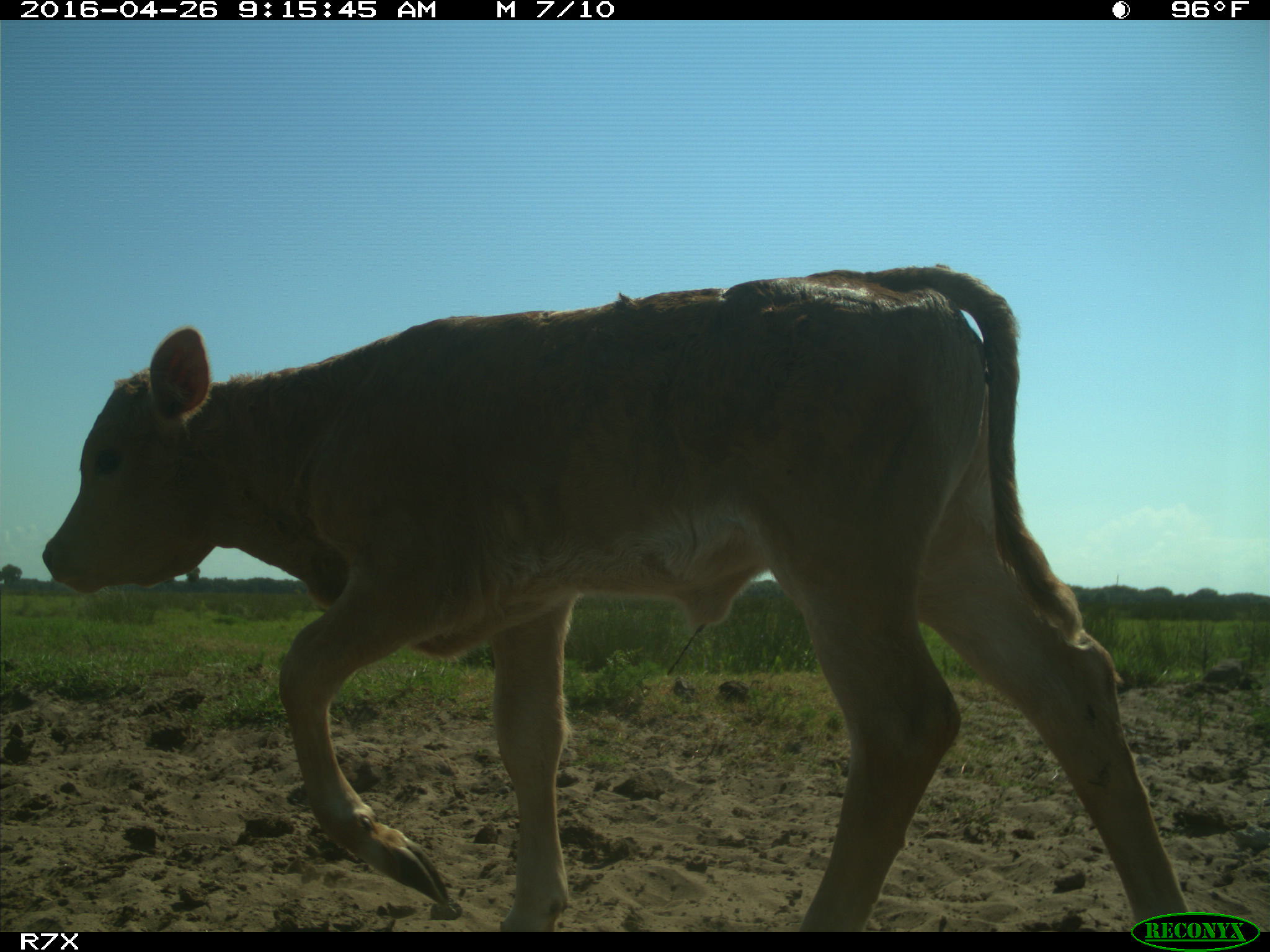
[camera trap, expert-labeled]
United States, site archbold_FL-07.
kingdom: Animalia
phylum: Chordata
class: Mammalia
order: Artiodactyla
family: Bovidae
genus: Bos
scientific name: Bos taurus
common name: domestic cow